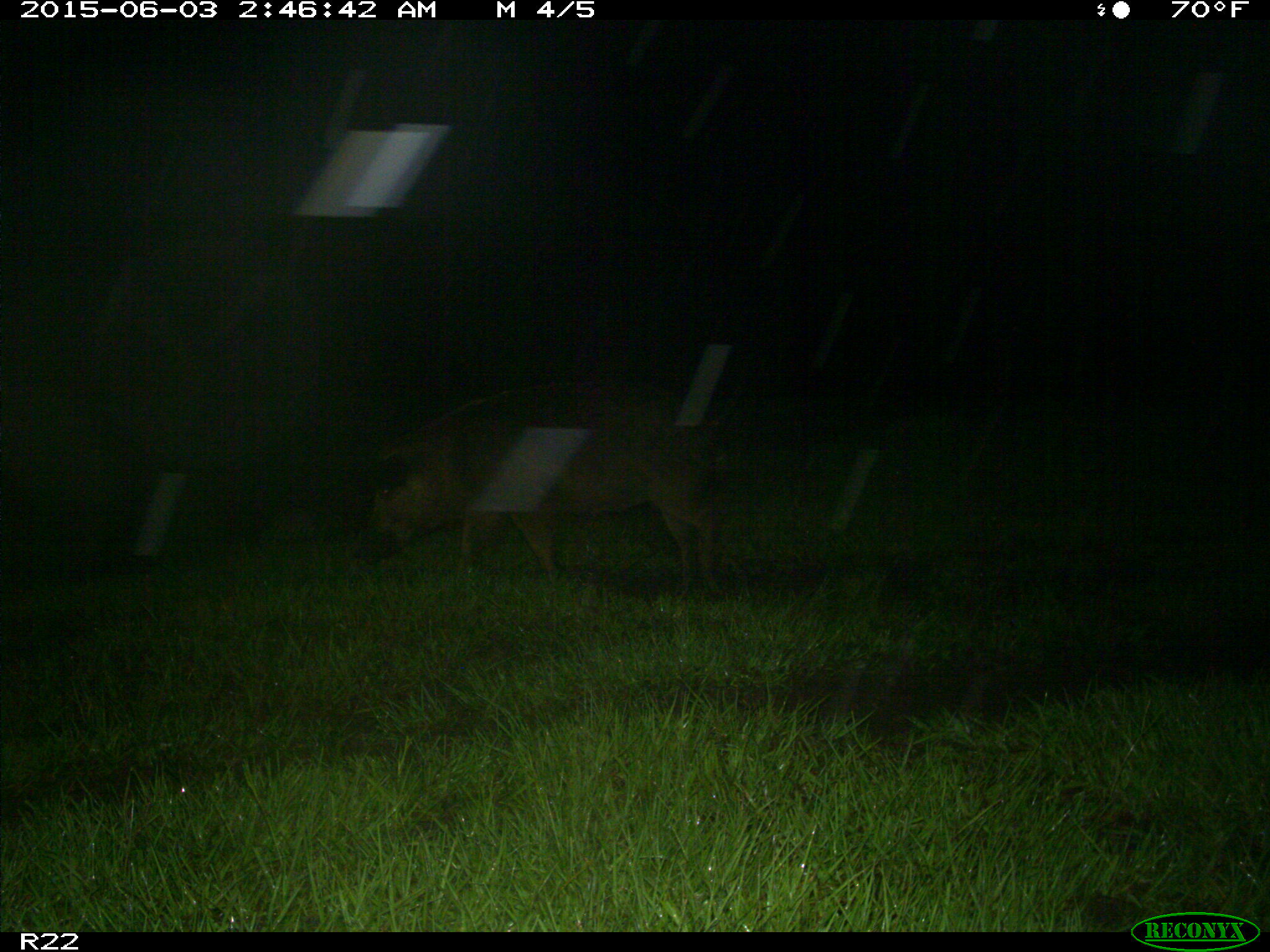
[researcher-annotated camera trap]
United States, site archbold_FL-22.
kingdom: Animalia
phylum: Chordata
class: Mammalia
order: Artiodactyla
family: Bovidae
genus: Bos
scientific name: Bos taurus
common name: domestic cow